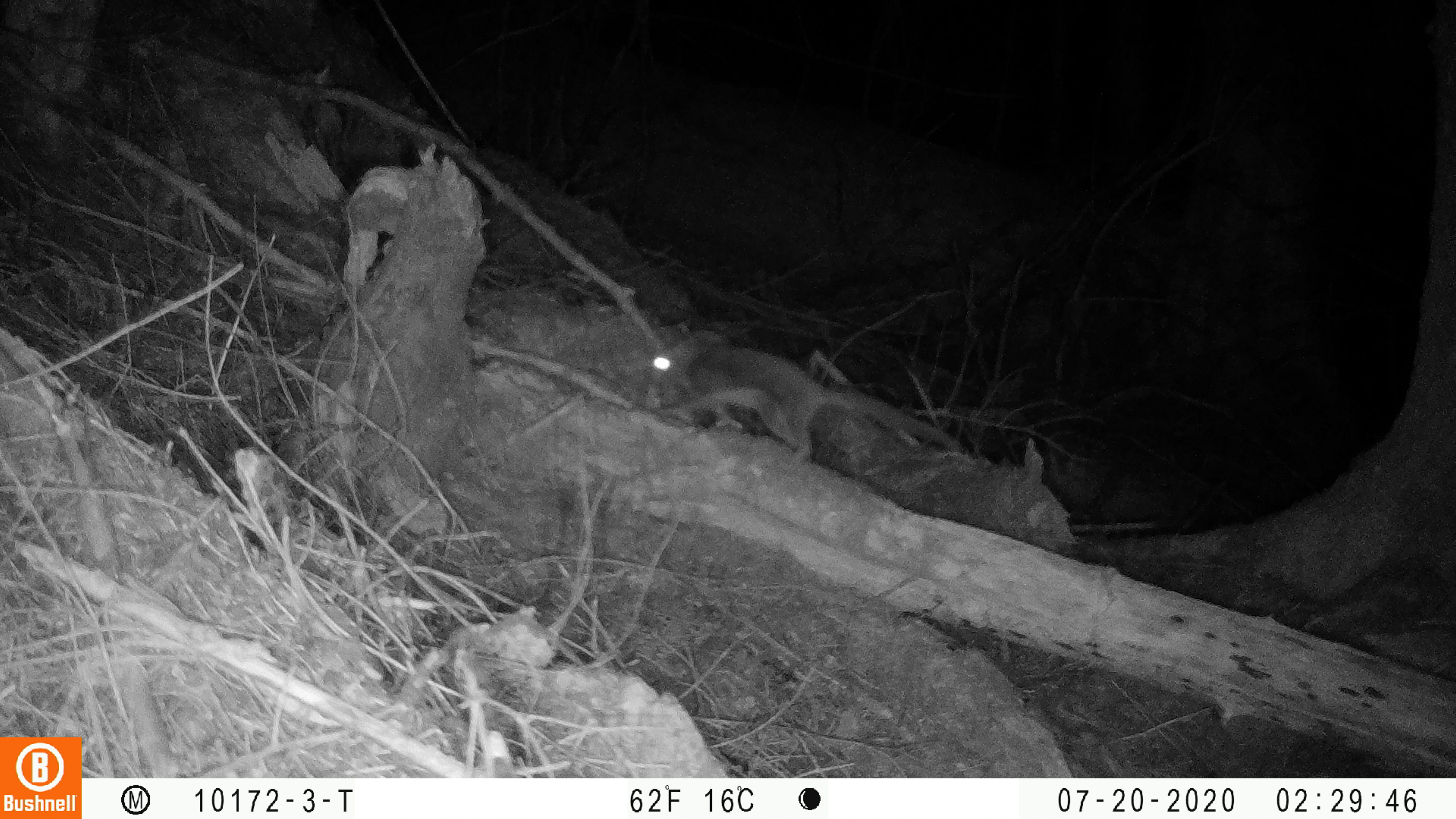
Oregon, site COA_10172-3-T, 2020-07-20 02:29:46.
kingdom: Animalia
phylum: Chordata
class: Mammalia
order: Rodentia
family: Sciuridae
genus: Glaucomys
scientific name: Glaucomys oregonensis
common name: humboldt's flying squirrel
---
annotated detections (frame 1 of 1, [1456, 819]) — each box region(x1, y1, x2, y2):
humboldt's flying squirrel: region(639, 311, 969, 475)